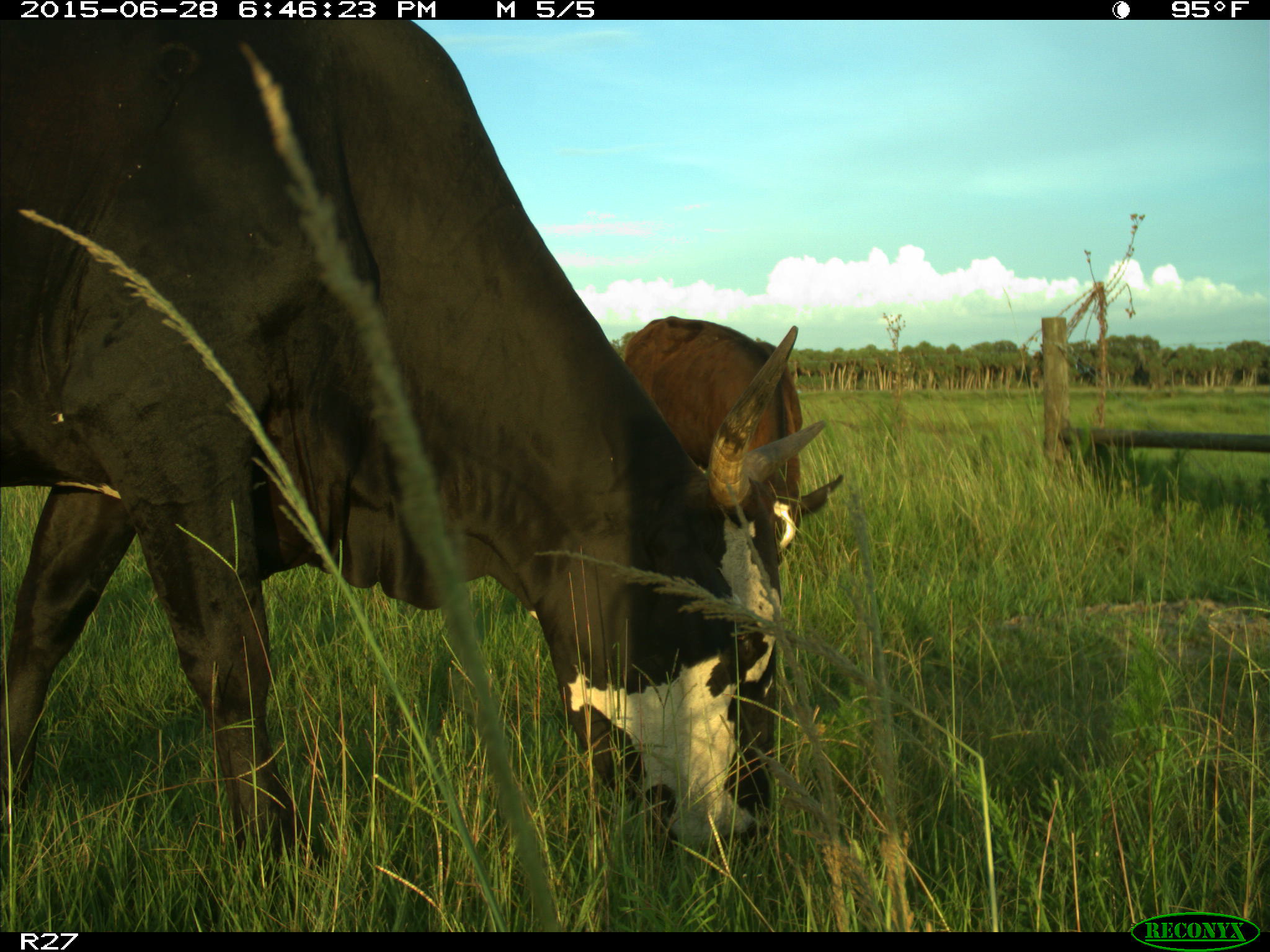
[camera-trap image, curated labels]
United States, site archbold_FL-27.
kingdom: Animalia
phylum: Chordata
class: Mammalia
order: Artiodactyla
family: Bovidae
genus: Bos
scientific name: Bos taurus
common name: domestic cow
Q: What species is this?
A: Bos taurus (domestic cow).